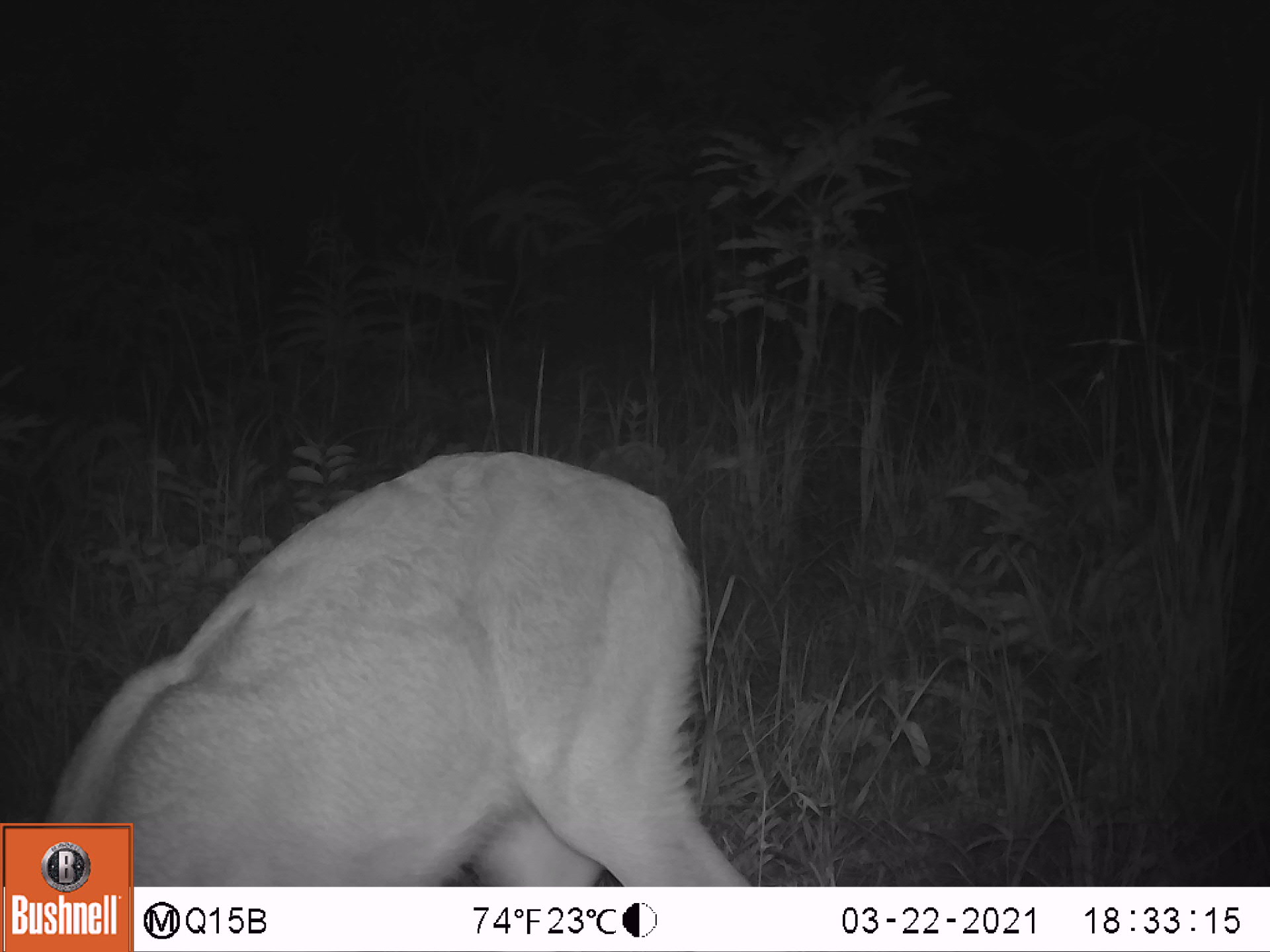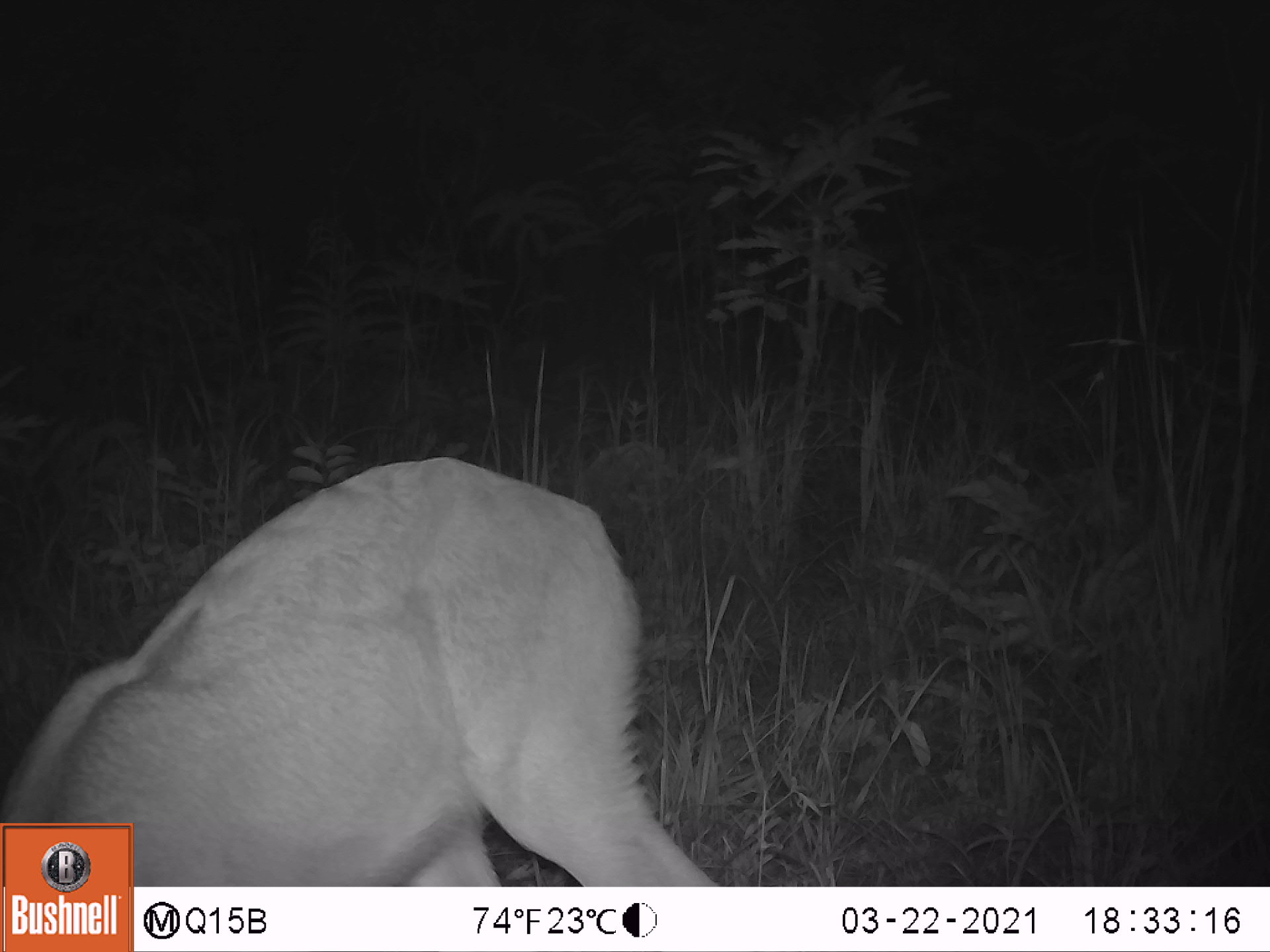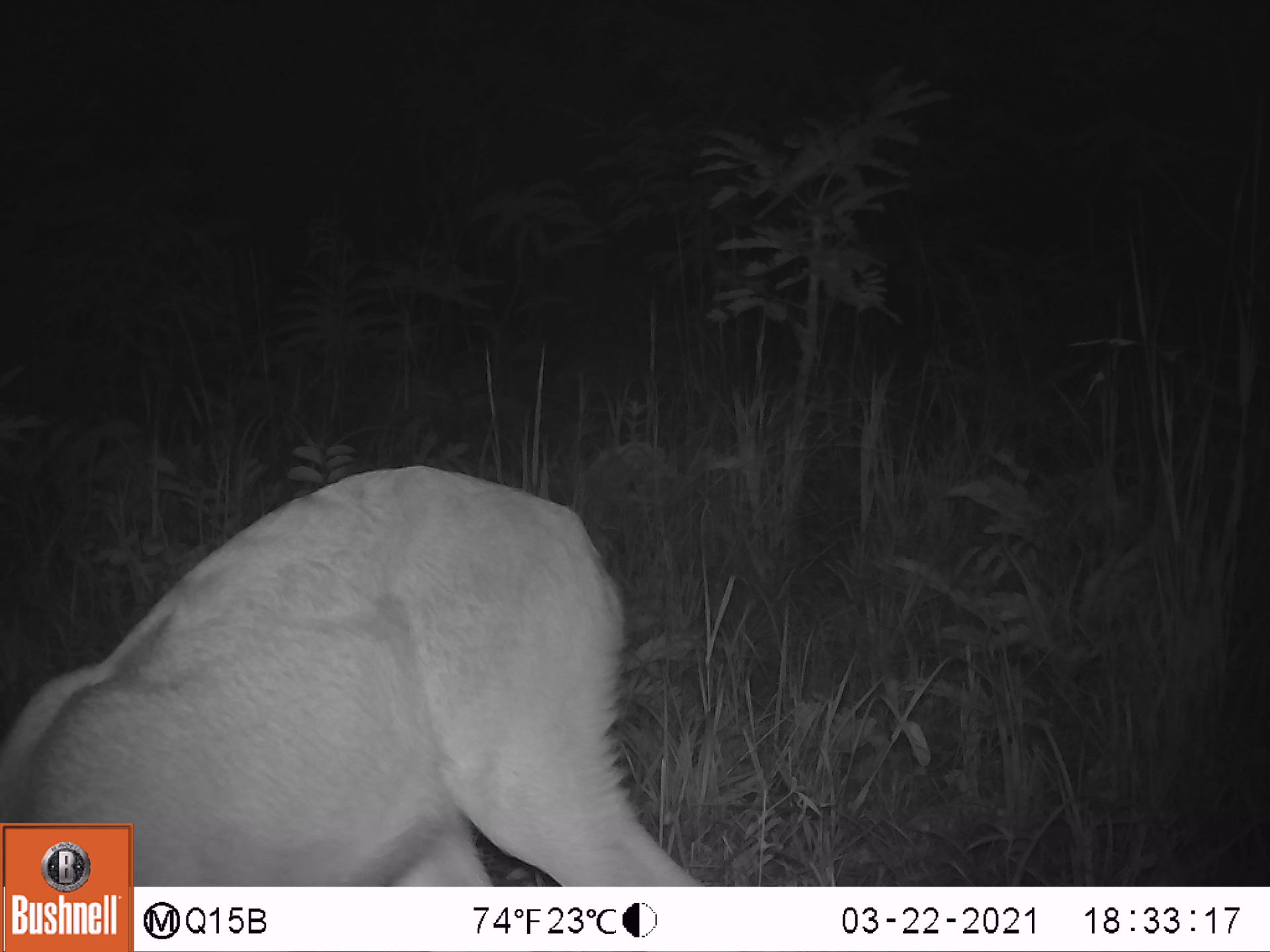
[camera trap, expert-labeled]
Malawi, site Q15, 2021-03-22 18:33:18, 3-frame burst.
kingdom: Animalia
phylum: Chordata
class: Mammalia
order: Artiodactyla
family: Bovidae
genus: Redunca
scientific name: Redunca arundinum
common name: southern reedbuck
Southern reedbuck (Redunca arundinum), count 1.